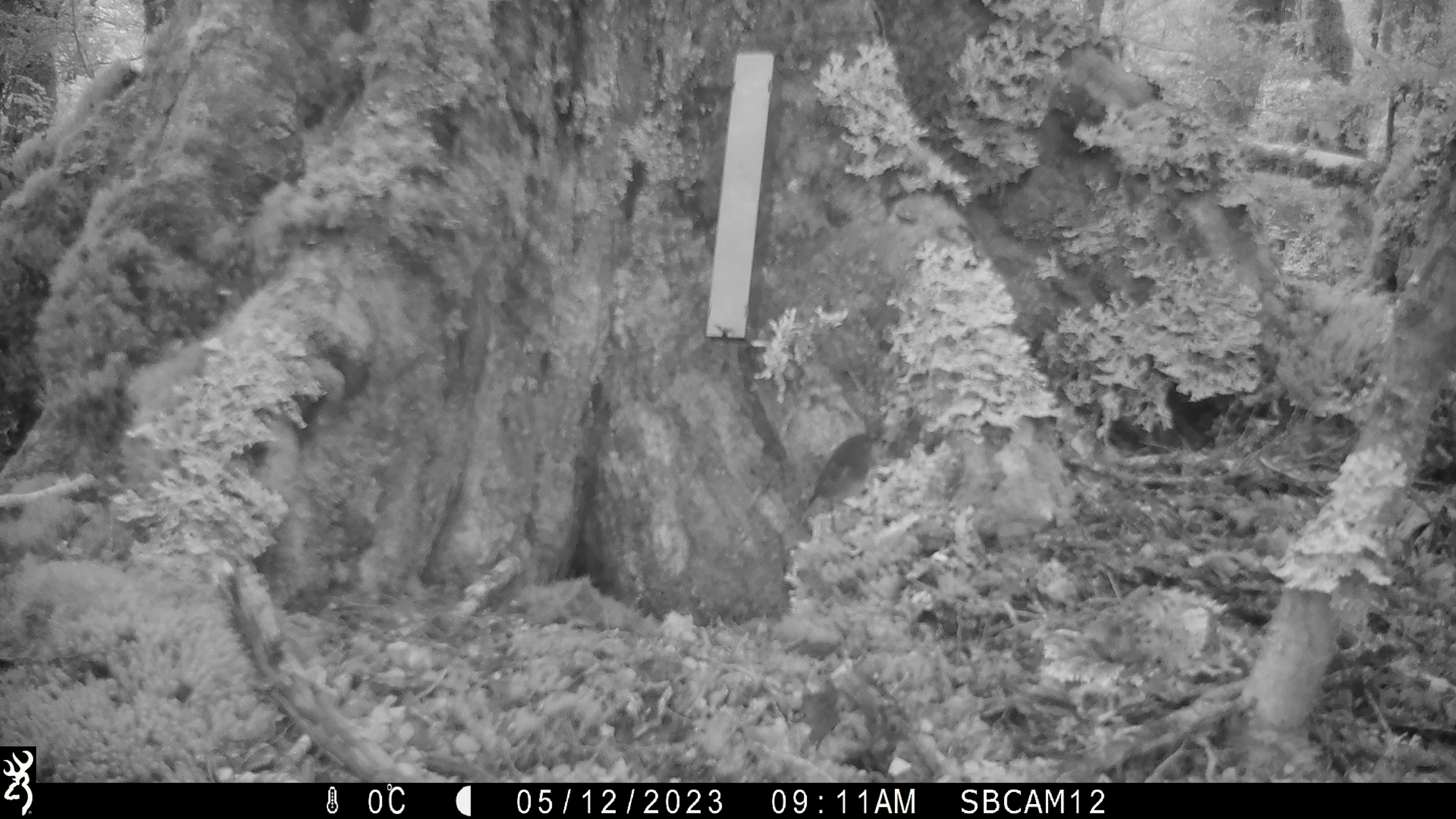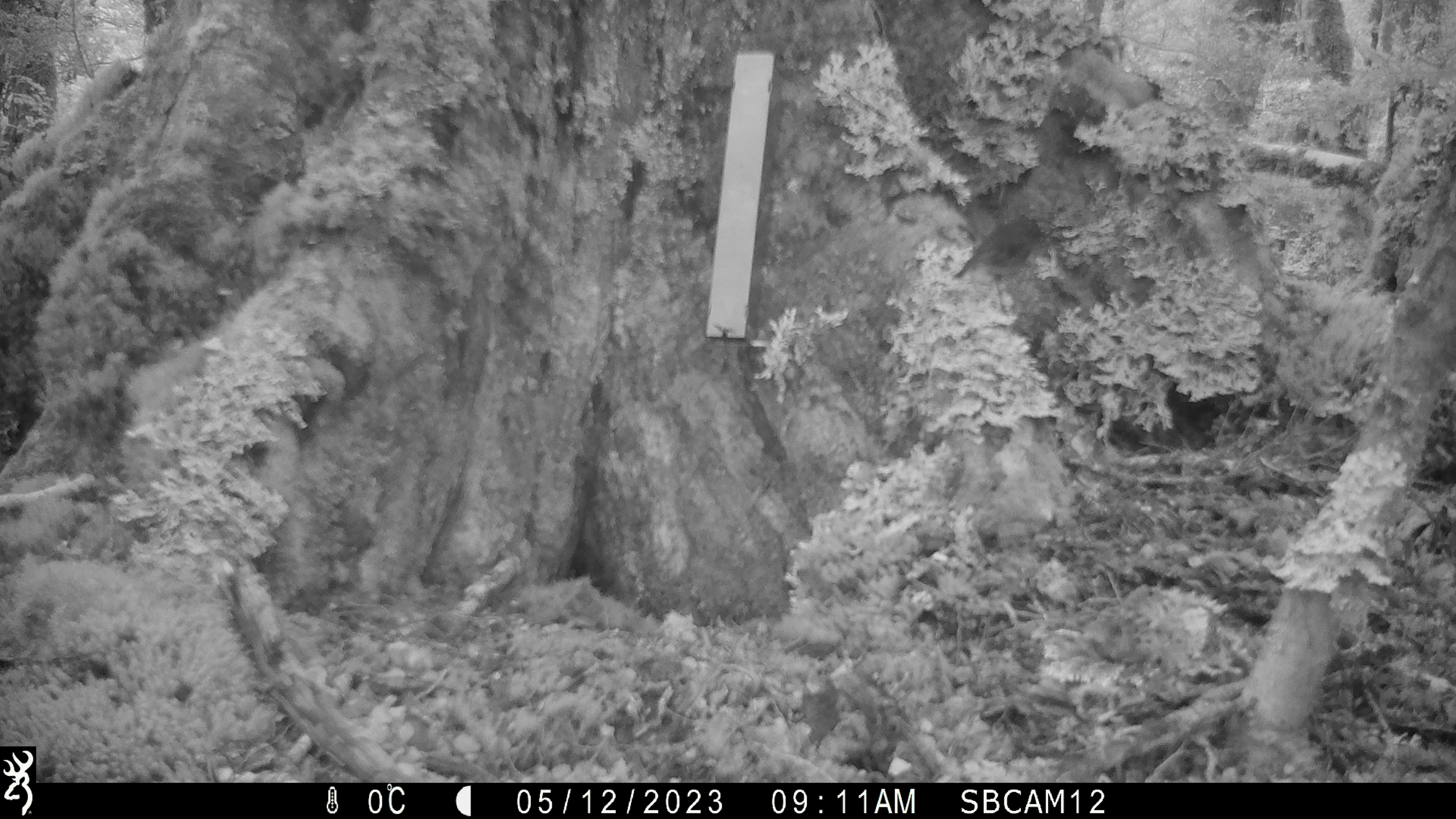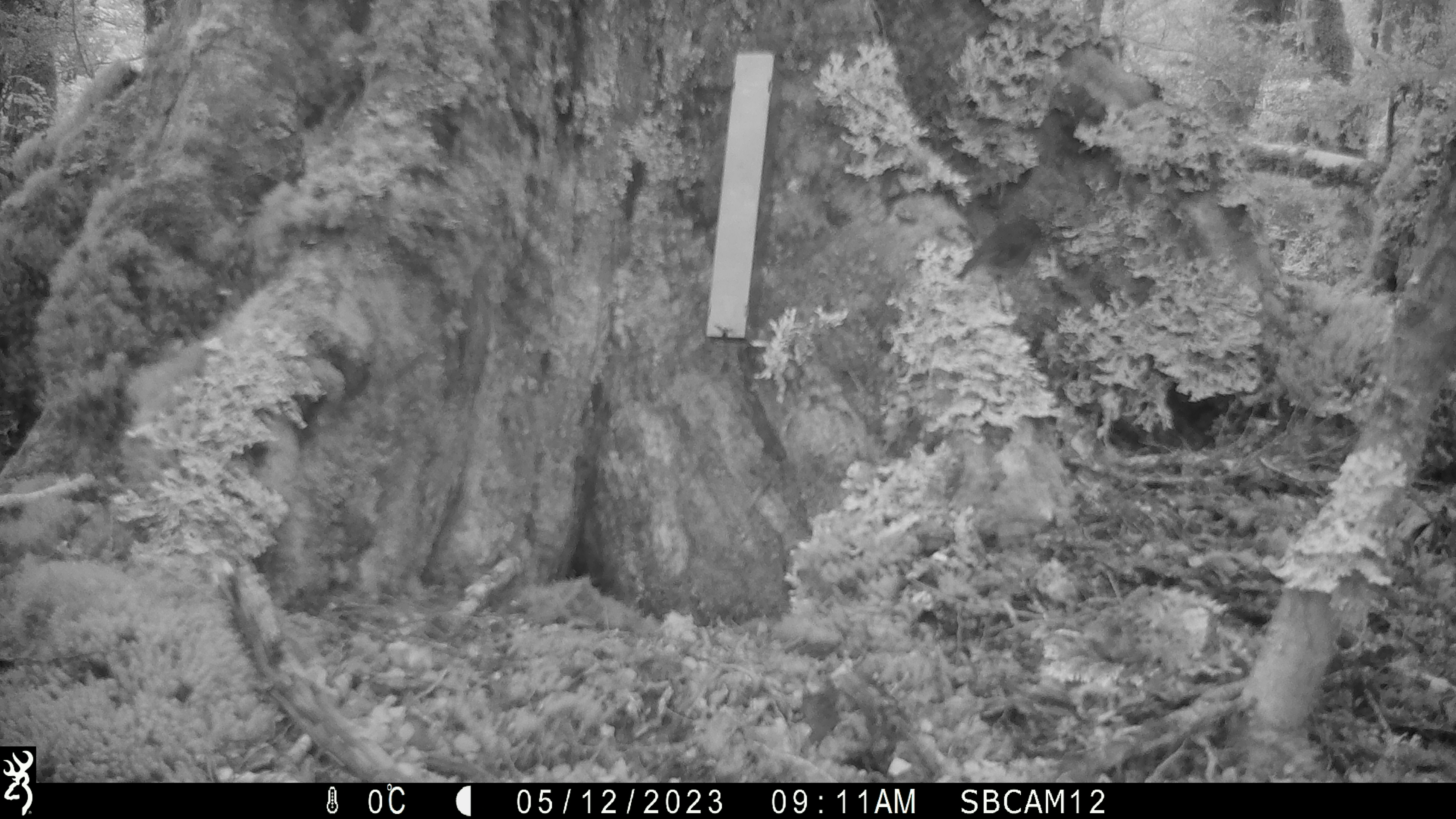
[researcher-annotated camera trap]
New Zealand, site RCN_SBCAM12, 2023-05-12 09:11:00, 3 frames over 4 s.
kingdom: Animalia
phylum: Chordata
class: Aves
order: Passeriformes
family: Petroicidae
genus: Petroica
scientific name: Petroica australis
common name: new zealand robin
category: robin